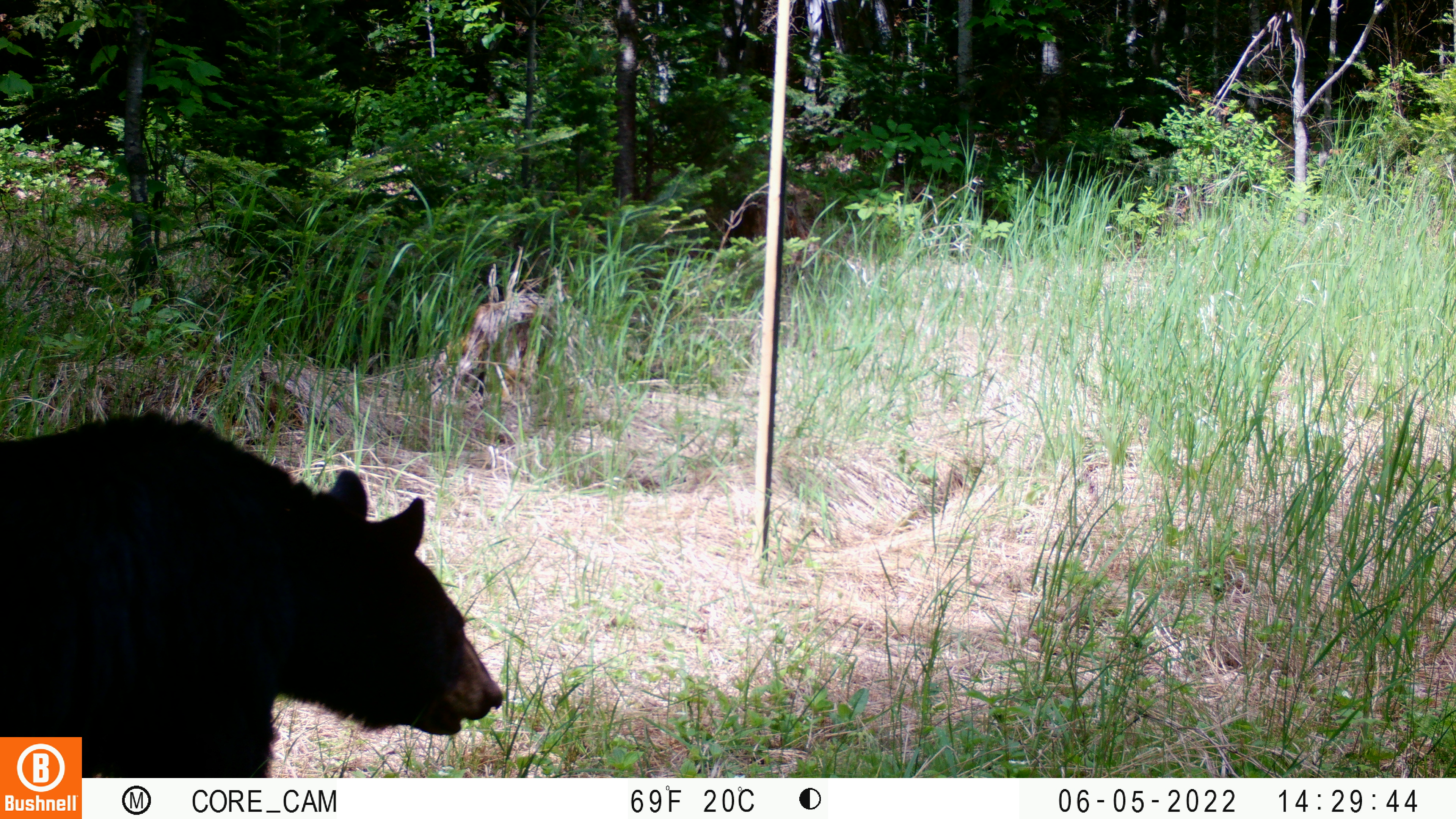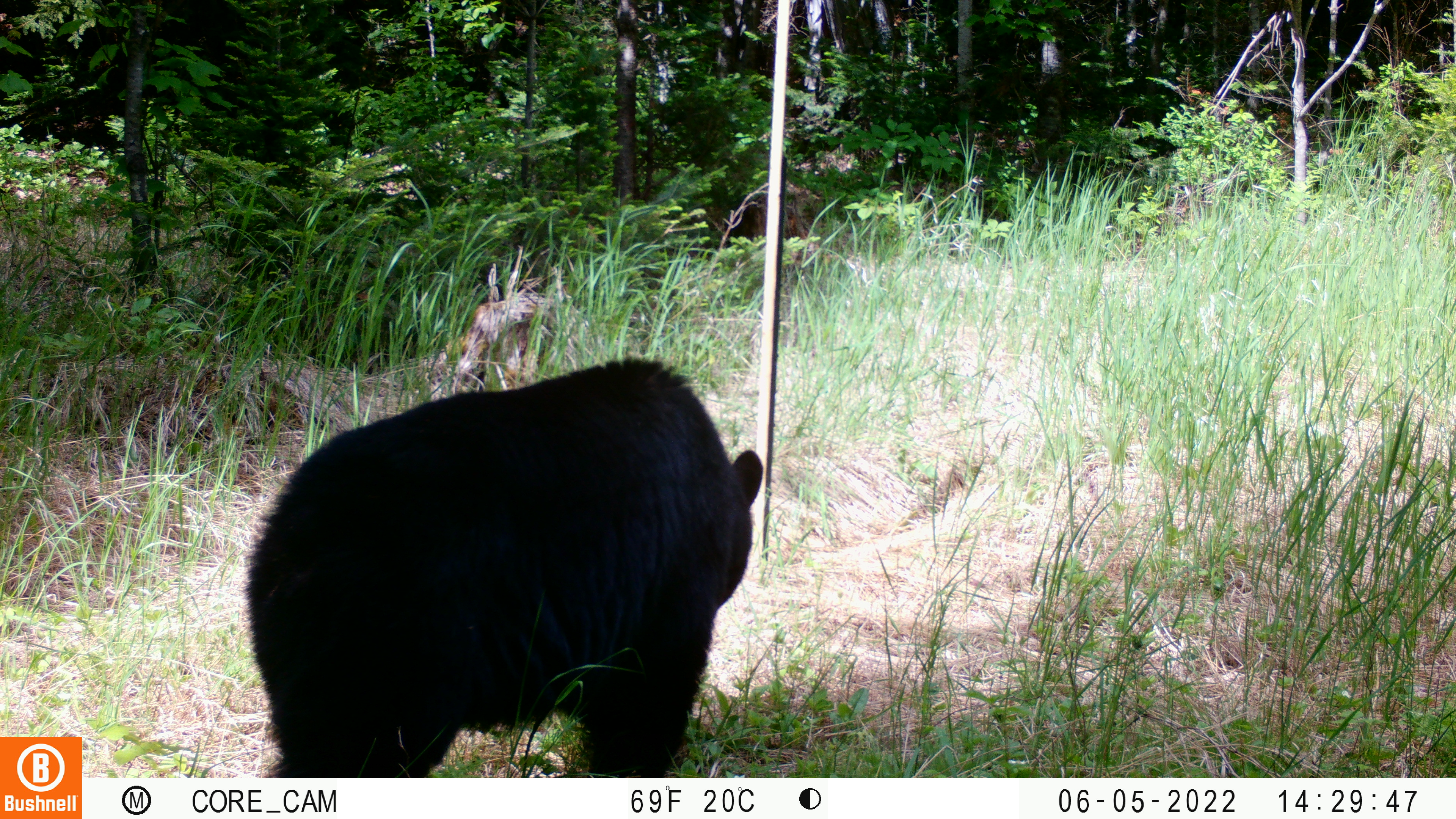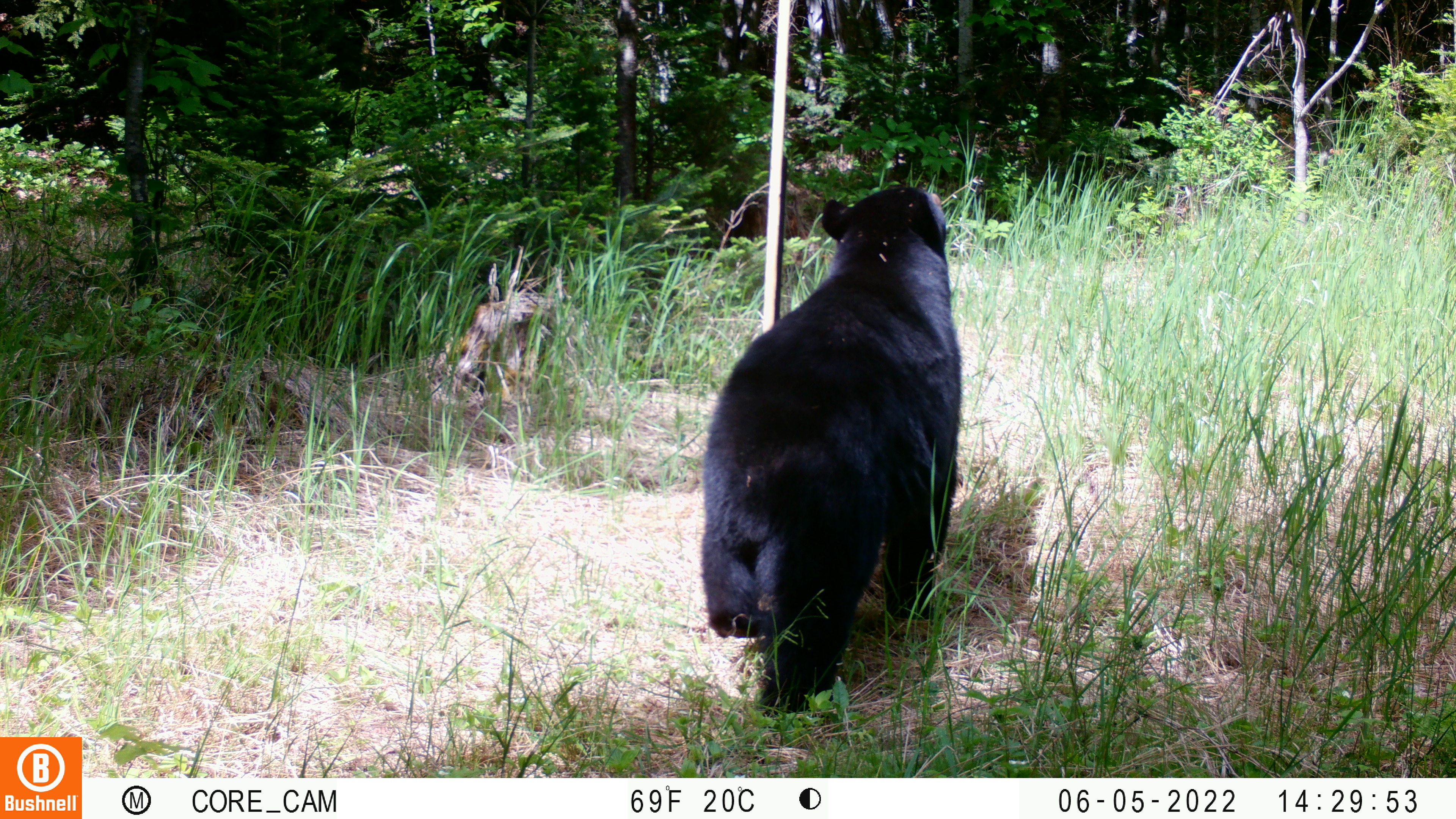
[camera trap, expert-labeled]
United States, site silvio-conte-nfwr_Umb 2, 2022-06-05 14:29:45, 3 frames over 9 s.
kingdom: Animalia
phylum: Chordata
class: Mammalia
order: Carnivora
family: Ursidae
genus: Ursus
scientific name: Ursus americanus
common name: black bear